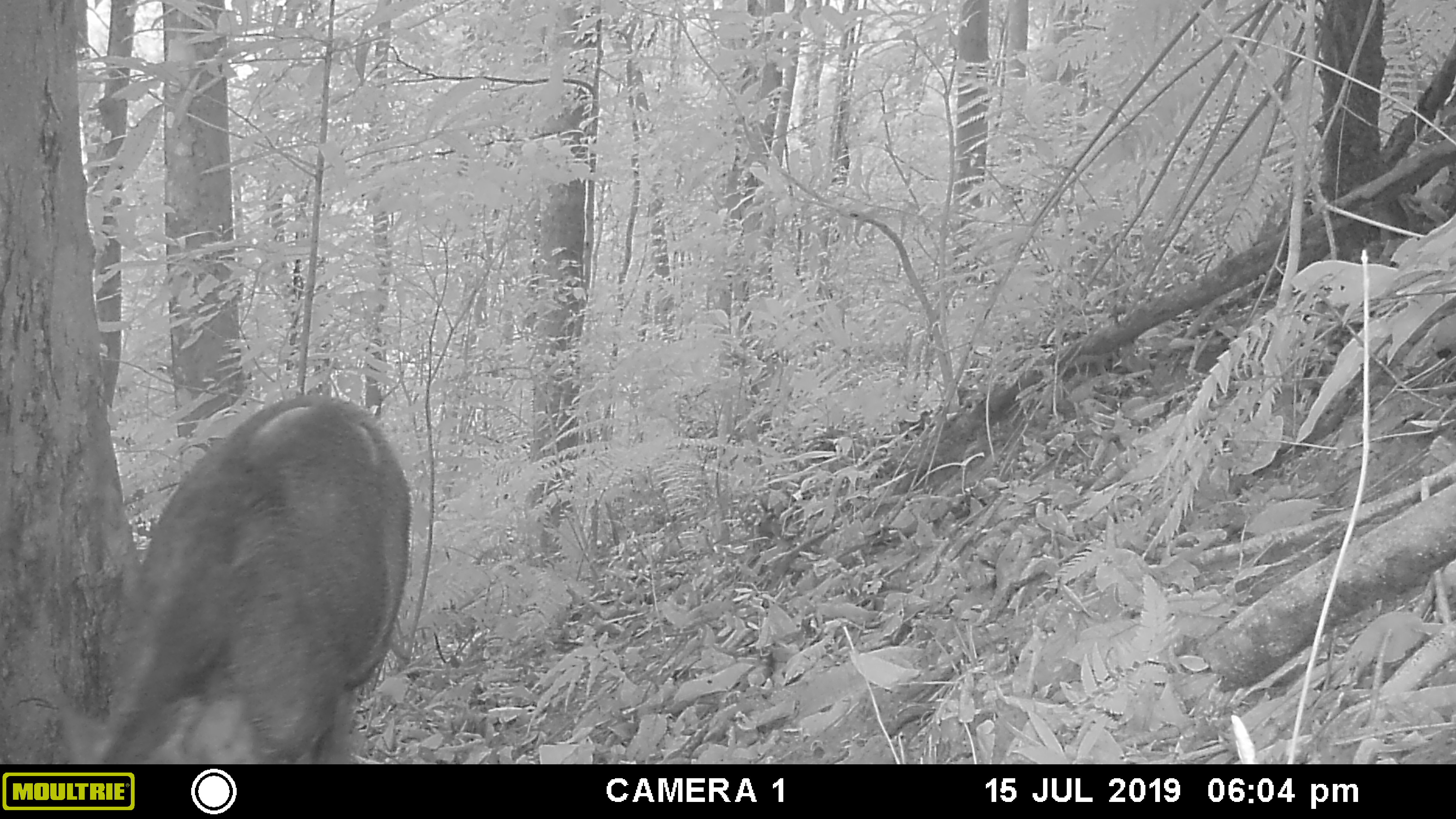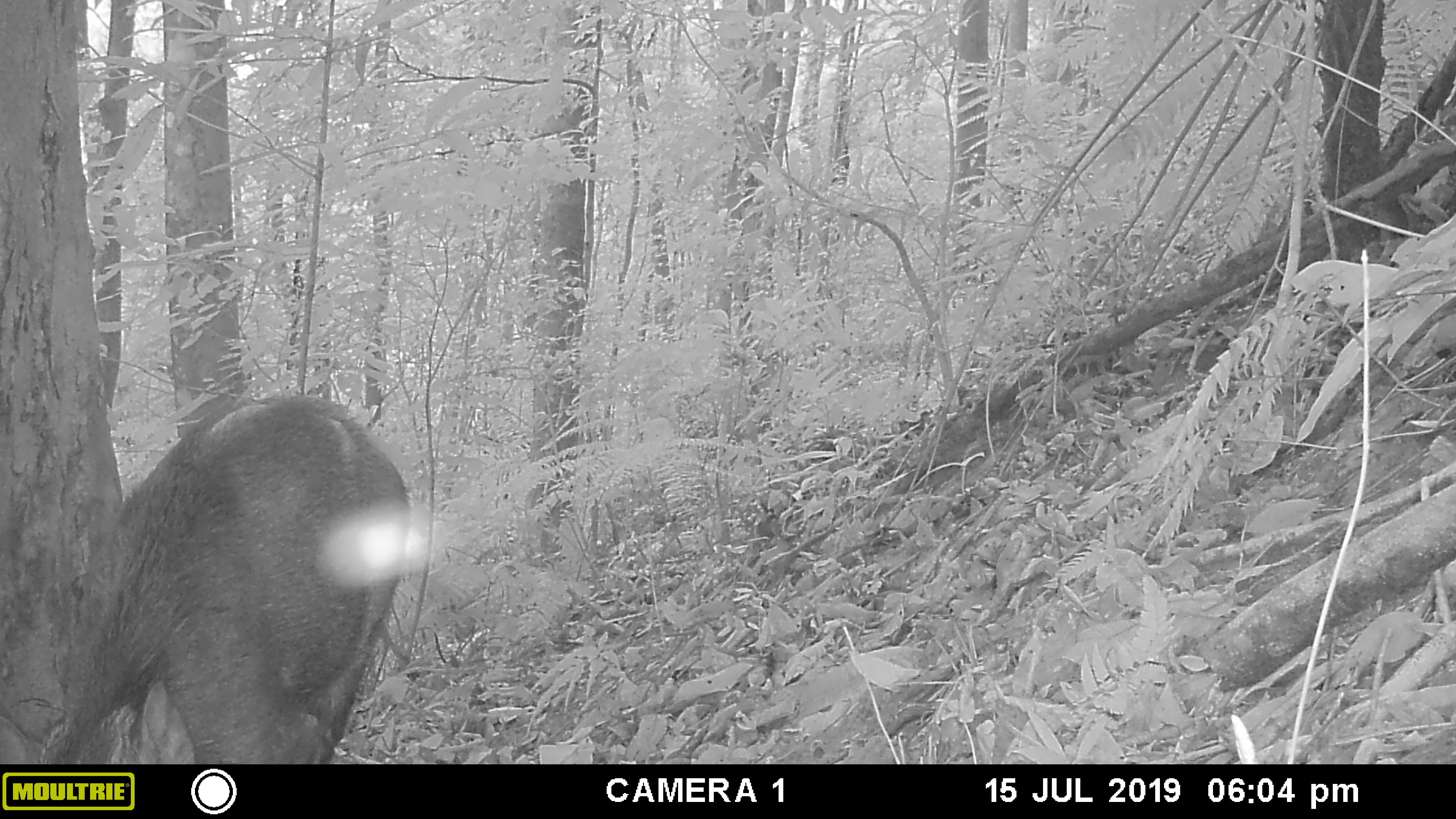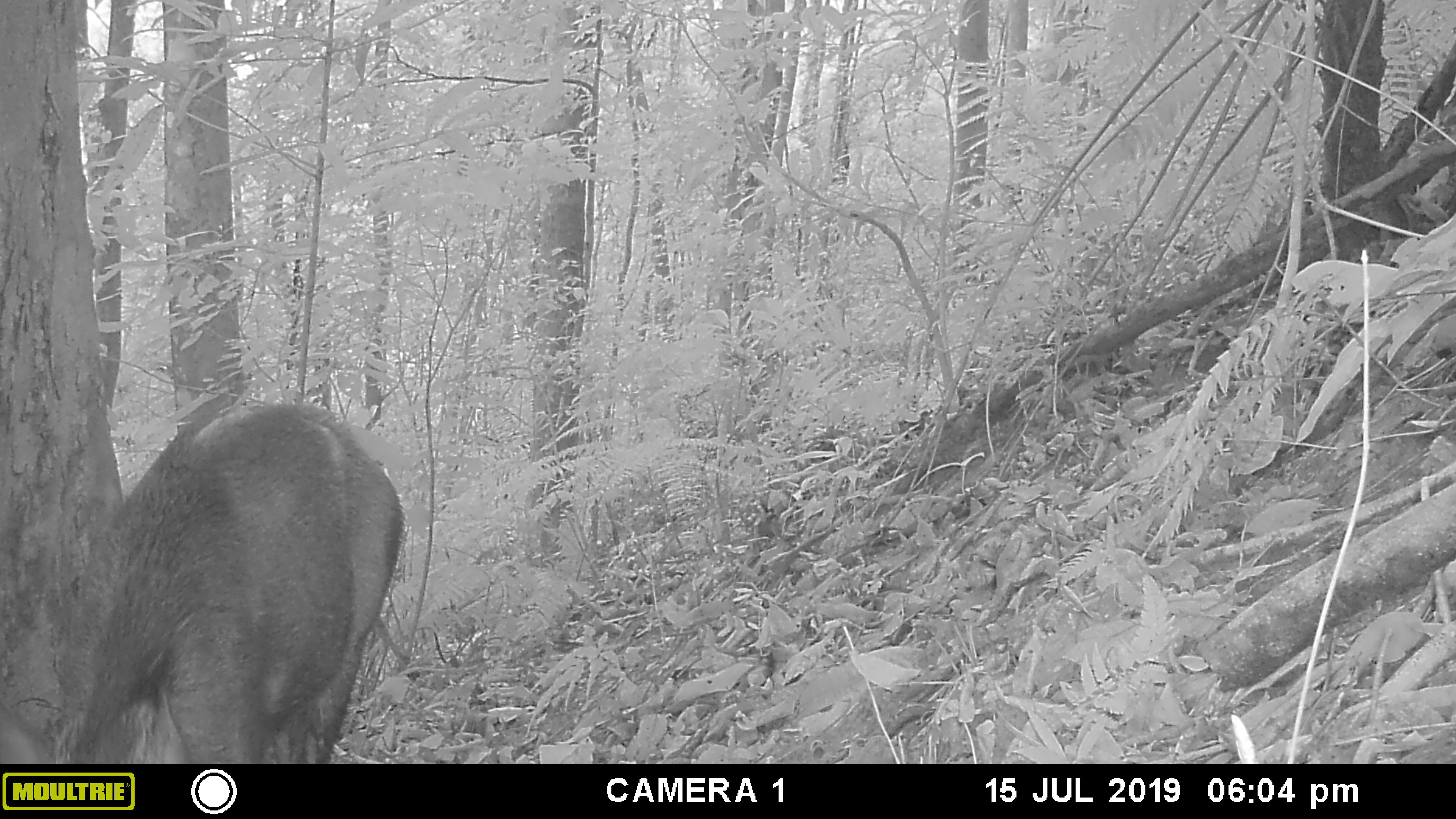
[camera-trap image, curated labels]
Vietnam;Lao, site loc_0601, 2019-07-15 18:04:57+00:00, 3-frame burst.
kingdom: Animalia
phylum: Chordata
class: Mammalia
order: Artiodactyla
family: Suidae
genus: Sus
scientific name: Sus scrofa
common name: eurasian wild pig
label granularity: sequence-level